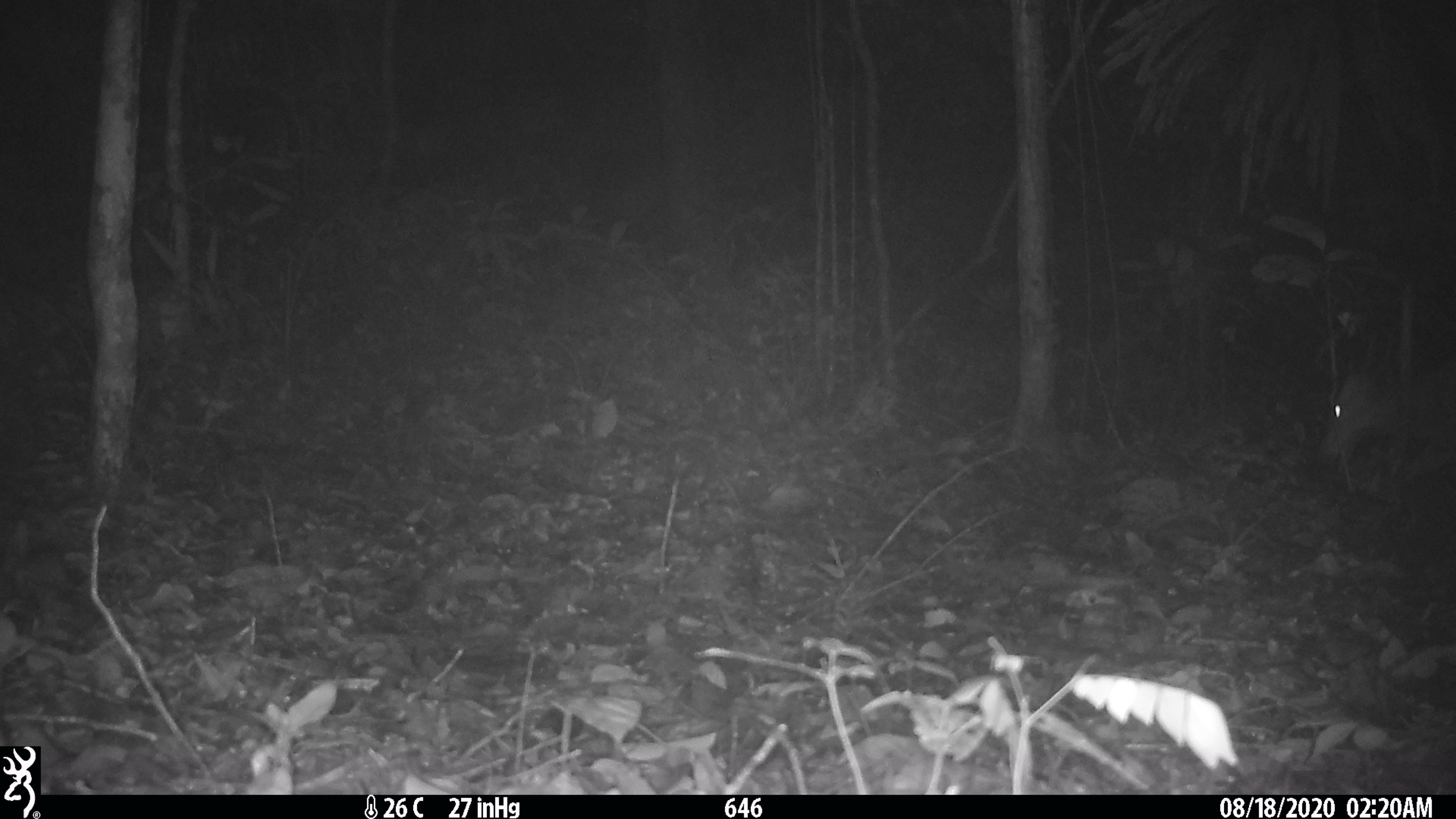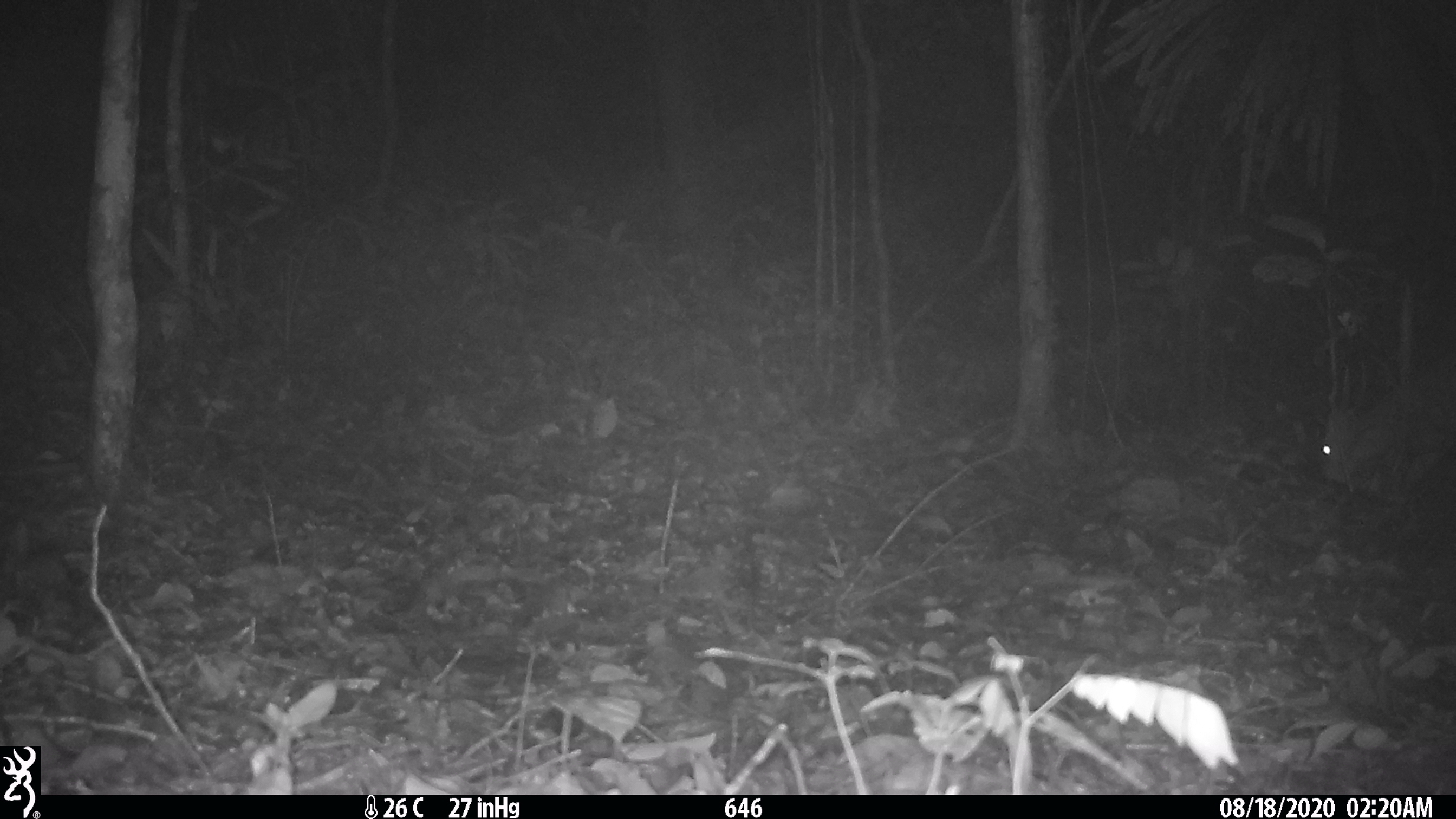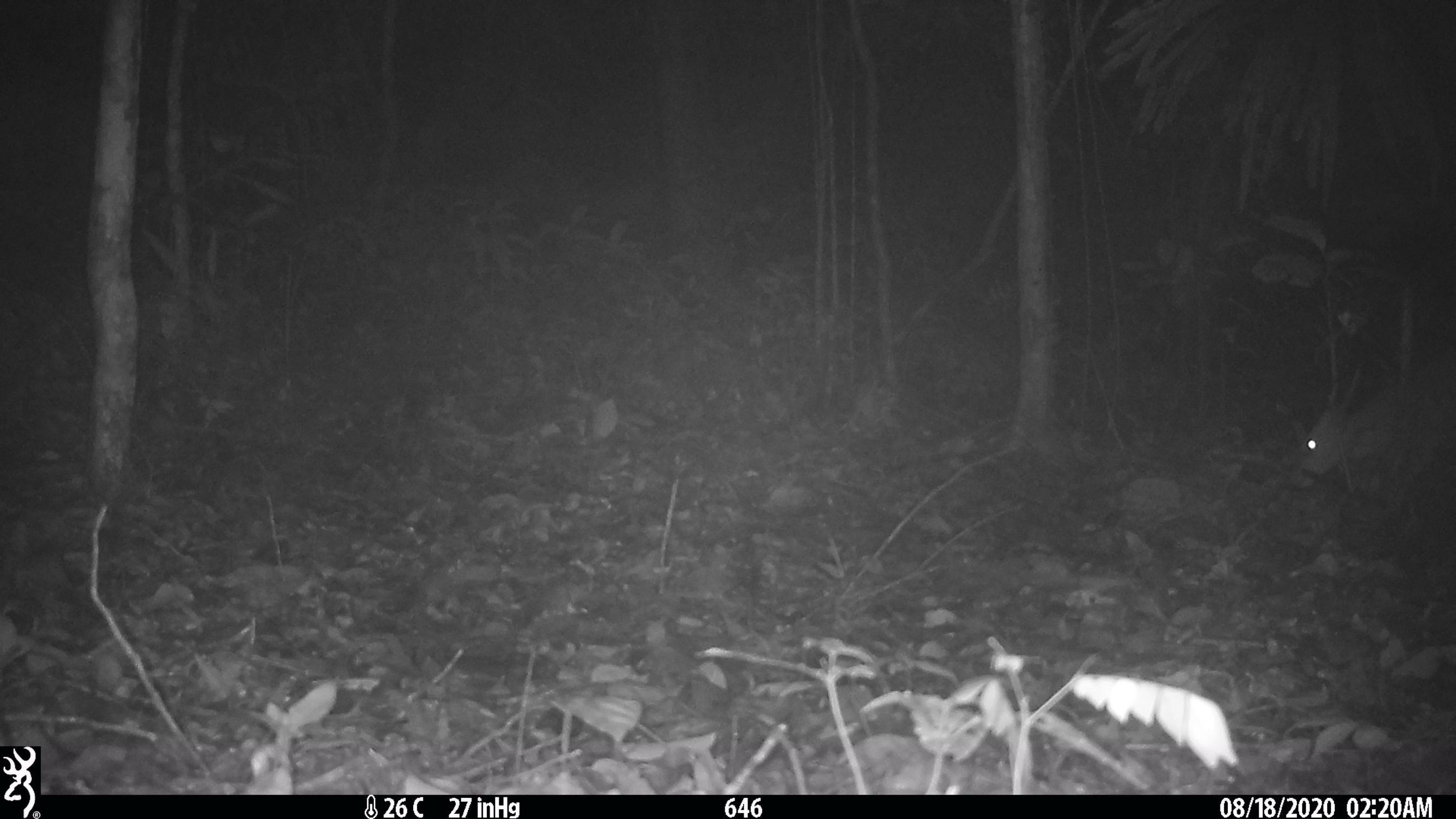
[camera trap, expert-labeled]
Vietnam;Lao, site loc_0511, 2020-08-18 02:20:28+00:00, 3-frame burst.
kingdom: Animalia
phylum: Chordata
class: Mammalia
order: Artiodactyla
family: Cervidae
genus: Muntiacus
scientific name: Muntiacus vuquangensis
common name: large-antlered muntjac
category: large antlered muntjac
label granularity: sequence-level